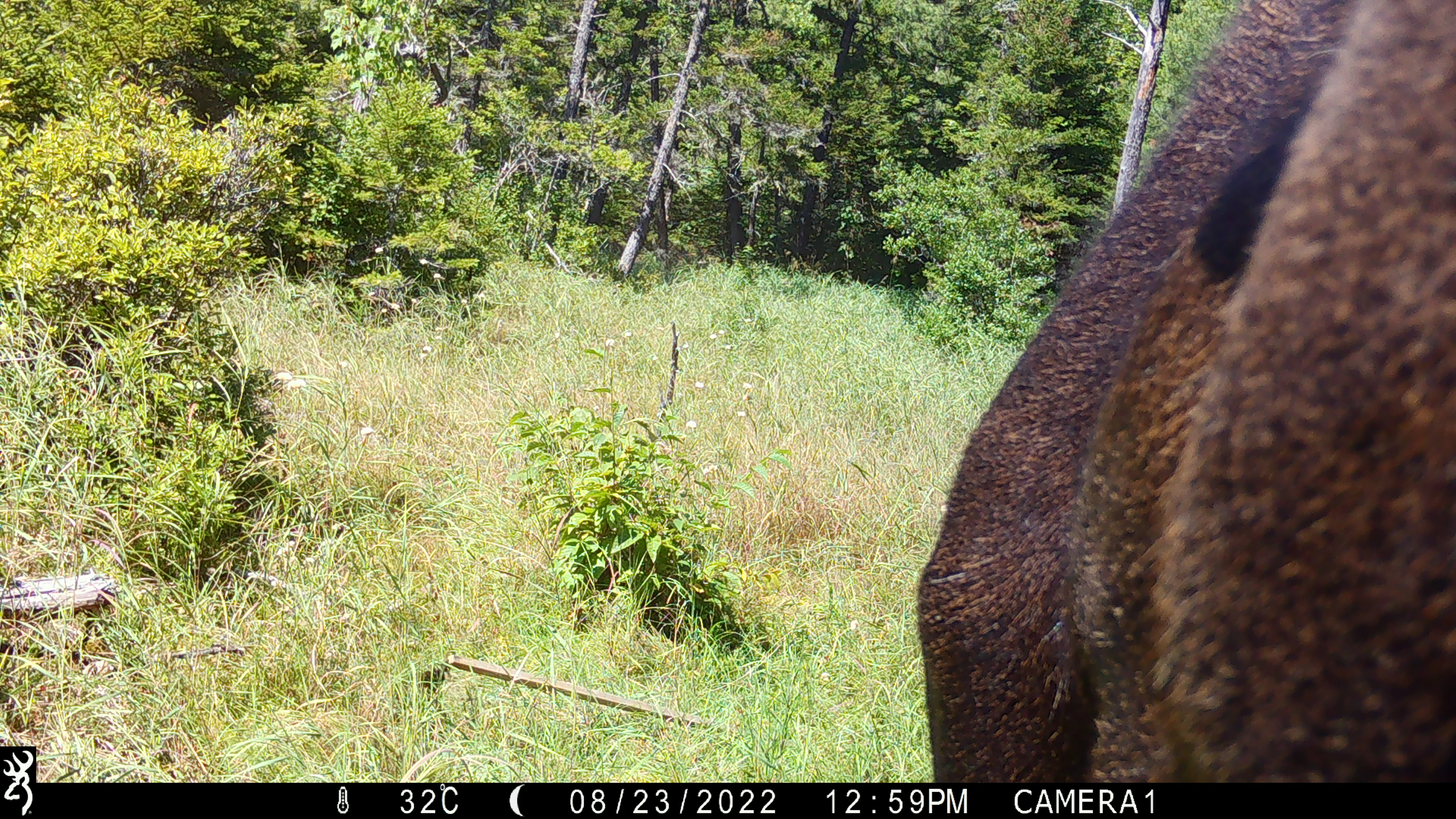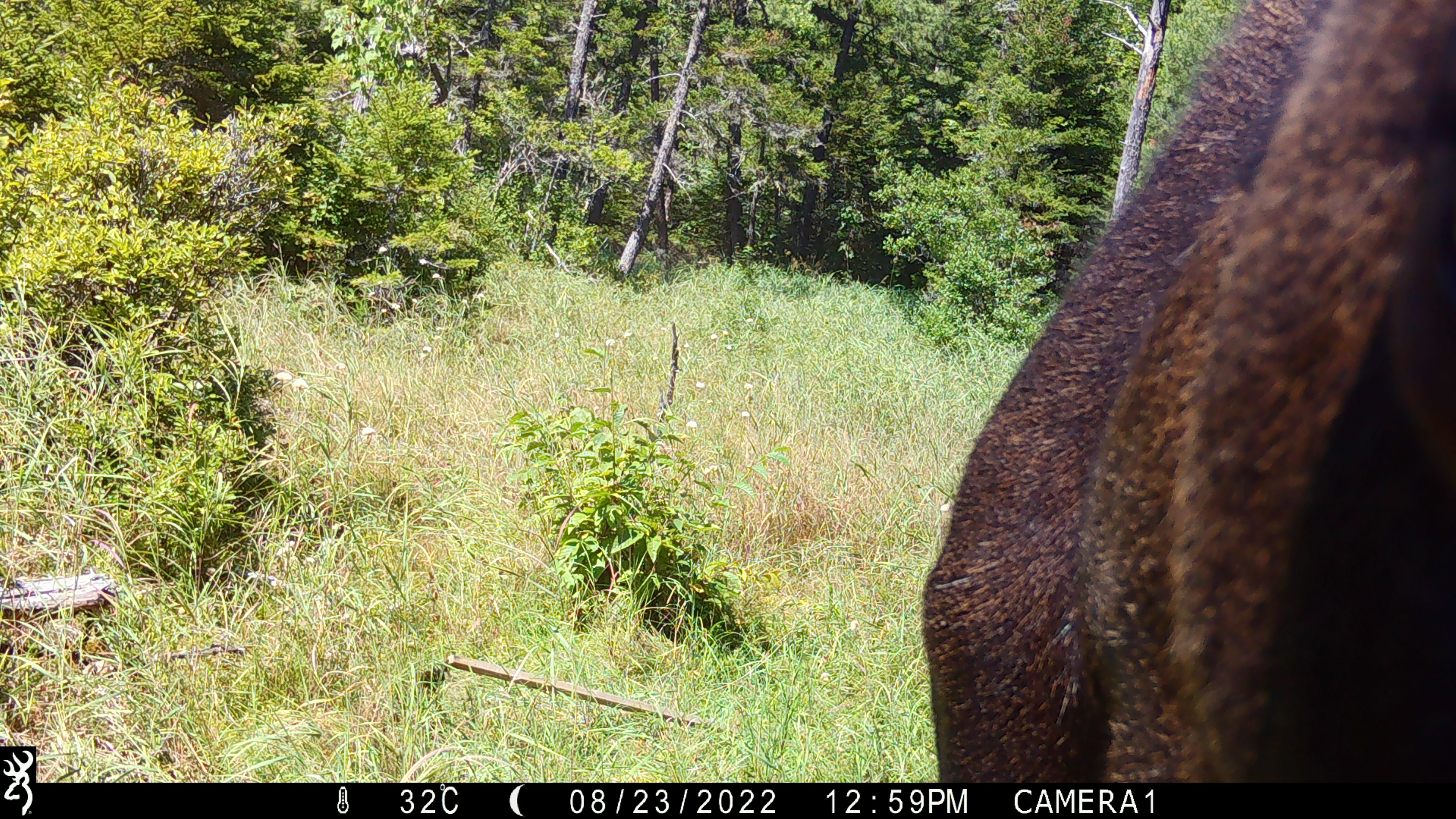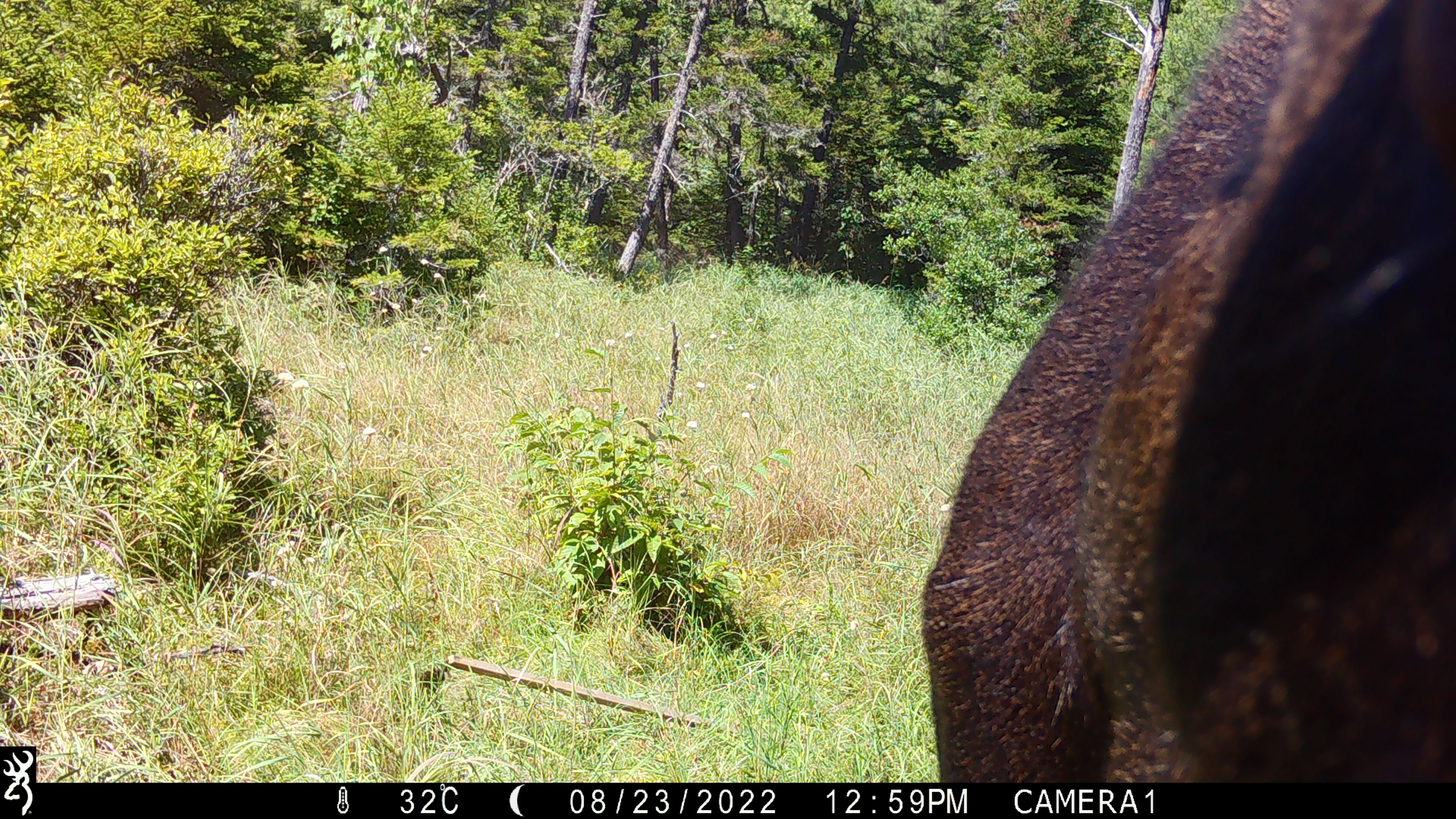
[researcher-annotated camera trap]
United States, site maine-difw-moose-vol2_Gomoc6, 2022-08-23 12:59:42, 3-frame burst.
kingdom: Animalia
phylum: Chordata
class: Mammalia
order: Artiodactyla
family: Cervidae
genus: Alces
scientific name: Alces alces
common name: moose